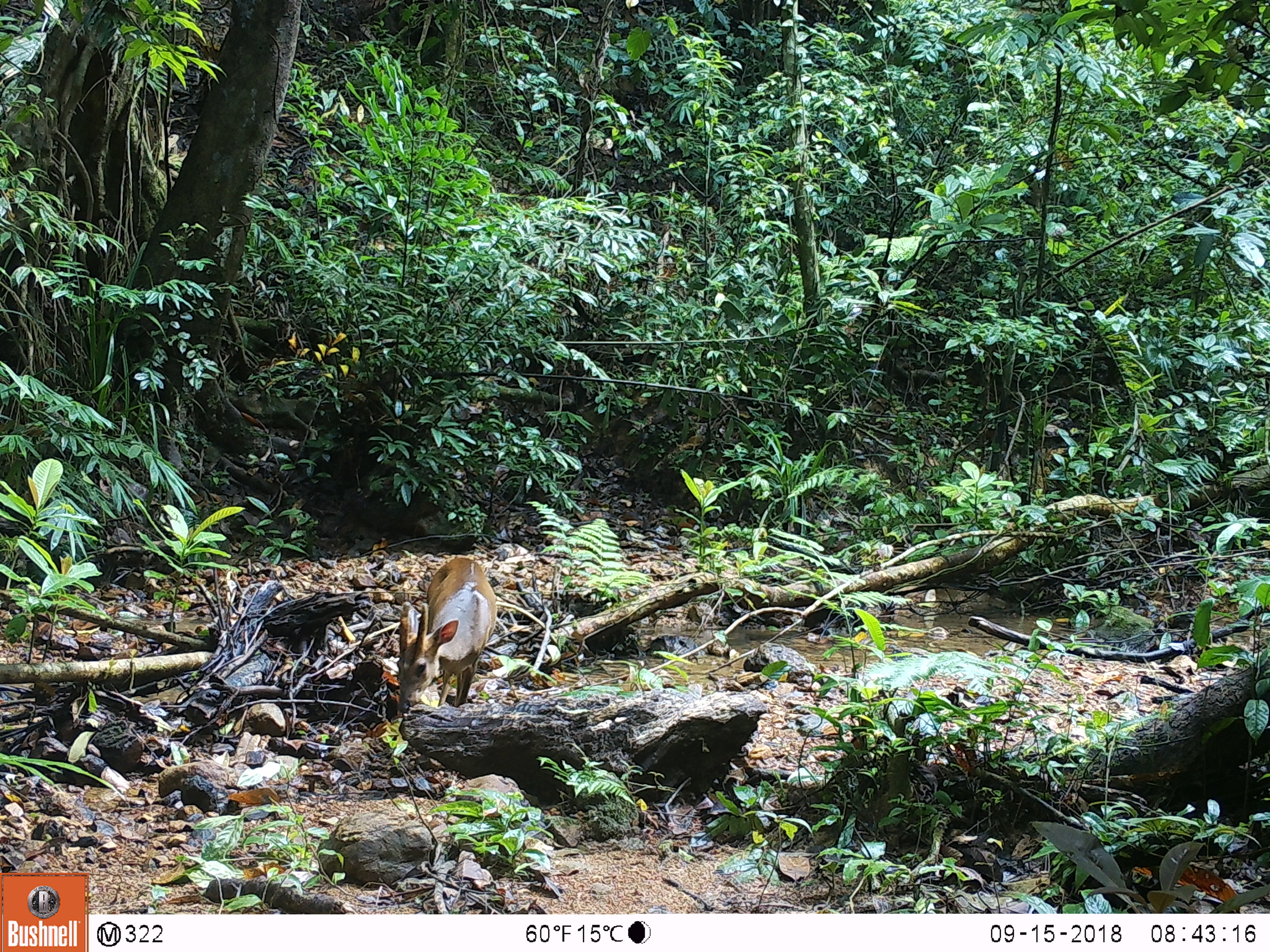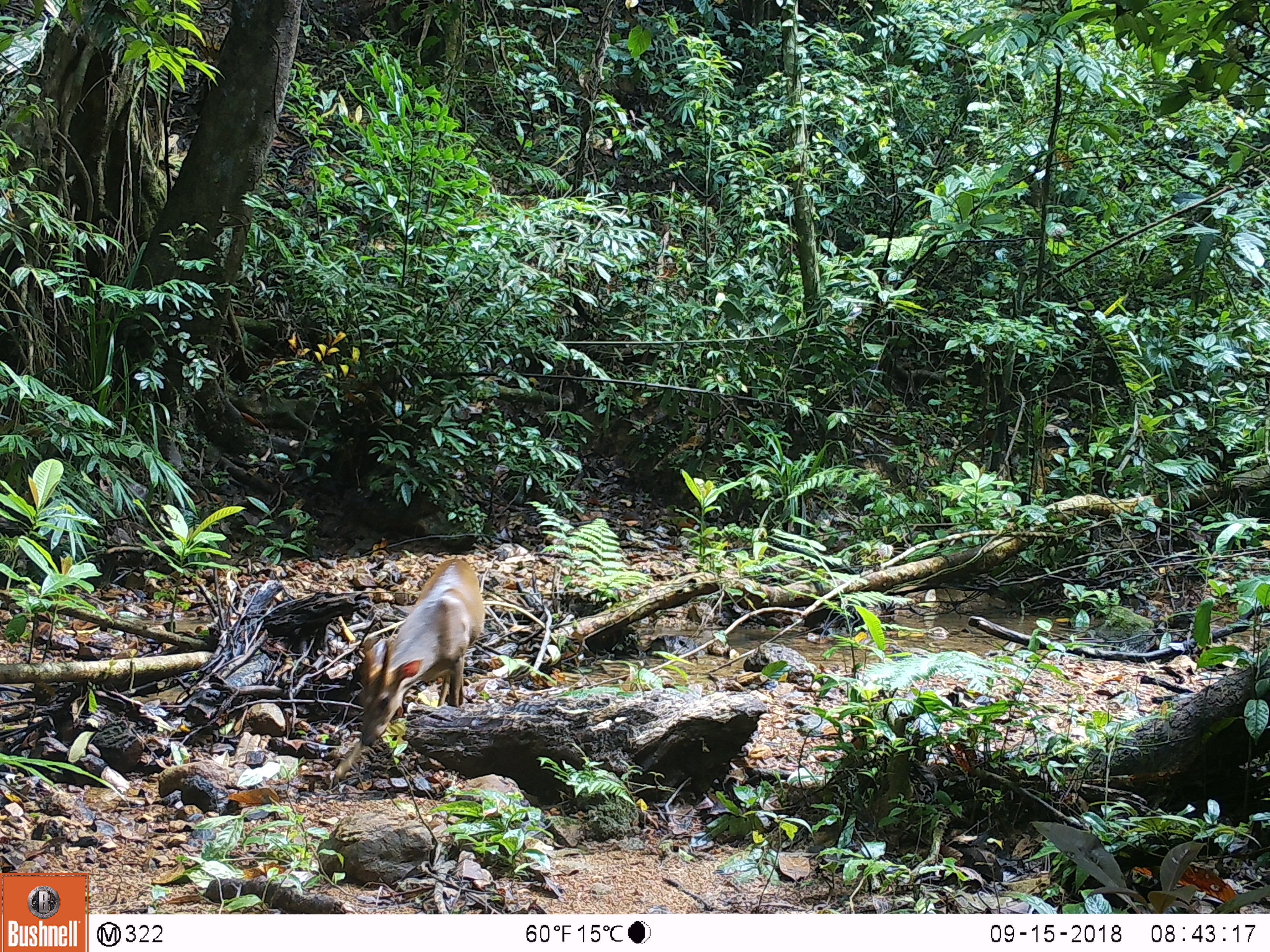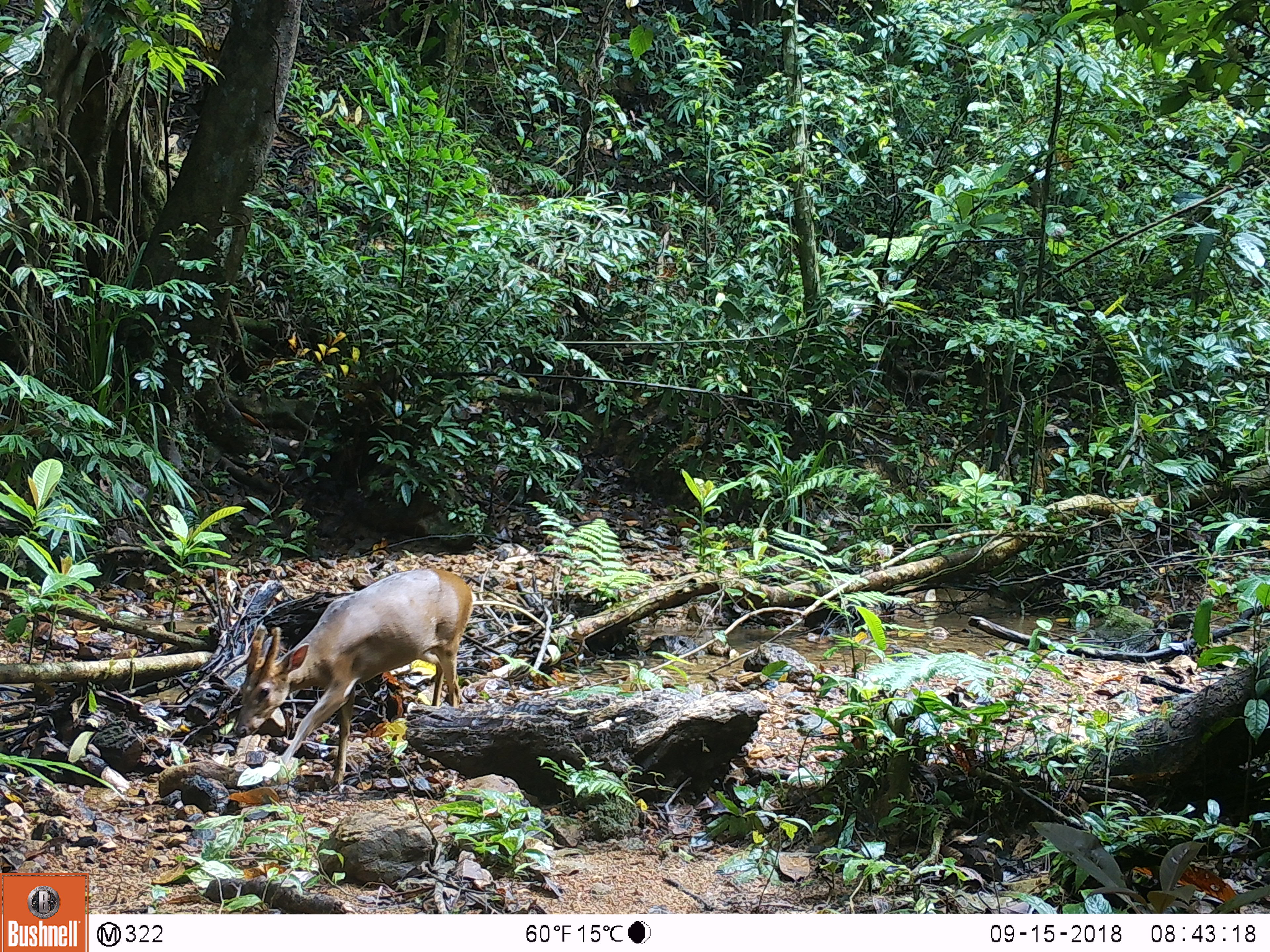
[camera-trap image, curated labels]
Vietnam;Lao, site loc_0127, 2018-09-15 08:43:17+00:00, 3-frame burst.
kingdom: Animalia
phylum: Chordata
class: Mammalia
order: Artiodactyla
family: Cervidae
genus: Muntiacus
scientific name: Muntiacus vuquangensis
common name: large-antlered muntjac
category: large antlered muntjac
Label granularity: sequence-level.